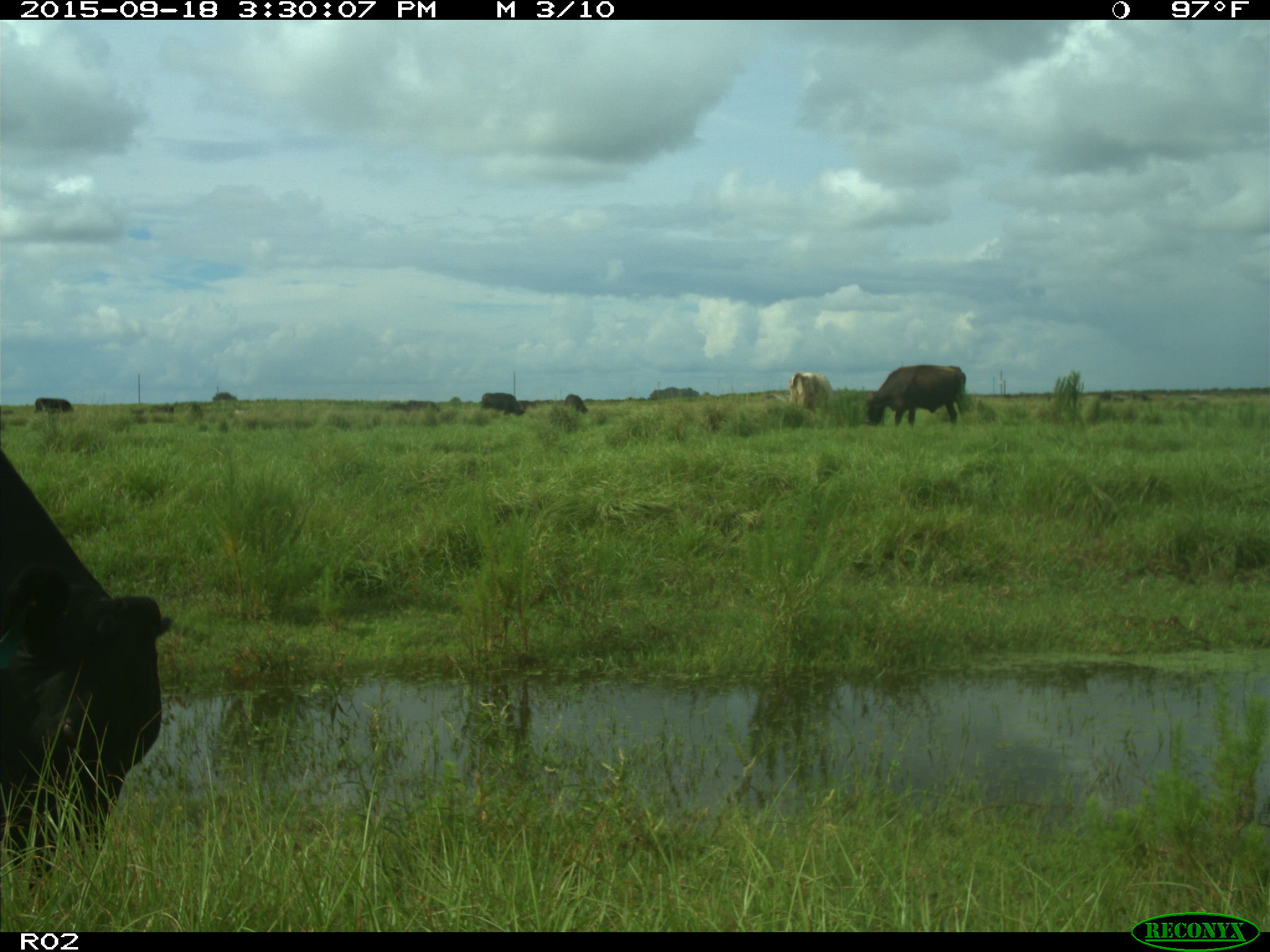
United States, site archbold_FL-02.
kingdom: Animalia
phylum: Chordata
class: Mammalia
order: Artiodactyla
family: Bovidae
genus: Bos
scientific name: Bos taurus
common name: domestic cow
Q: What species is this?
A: Bos taurus (domestic cow).